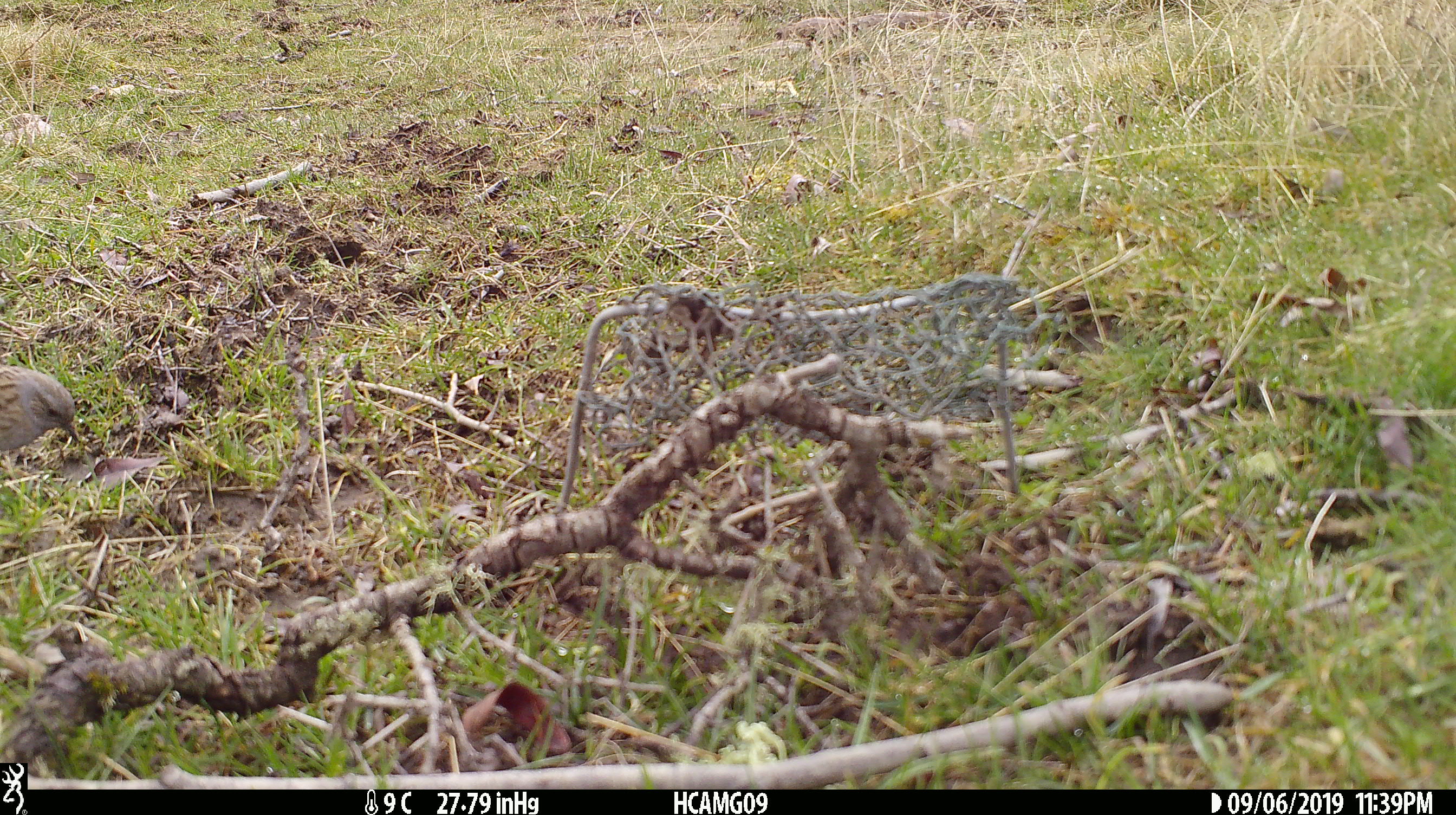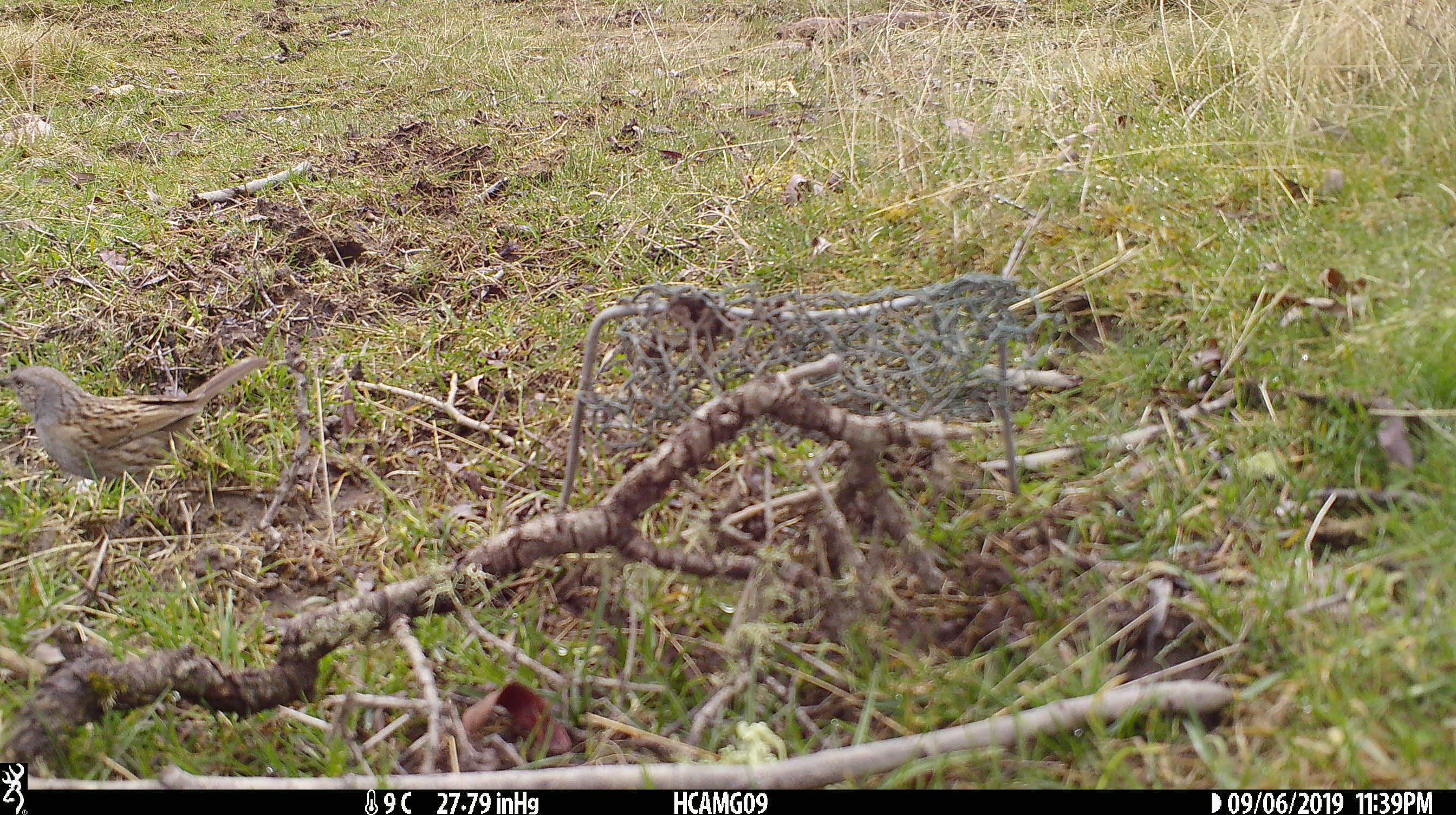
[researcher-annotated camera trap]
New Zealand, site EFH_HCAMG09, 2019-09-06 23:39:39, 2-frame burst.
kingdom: Animalia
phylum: Chordata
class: Aves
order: Passeriformes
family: Prunellidae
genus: Prunella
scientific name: Prunella modularis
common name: dunnock